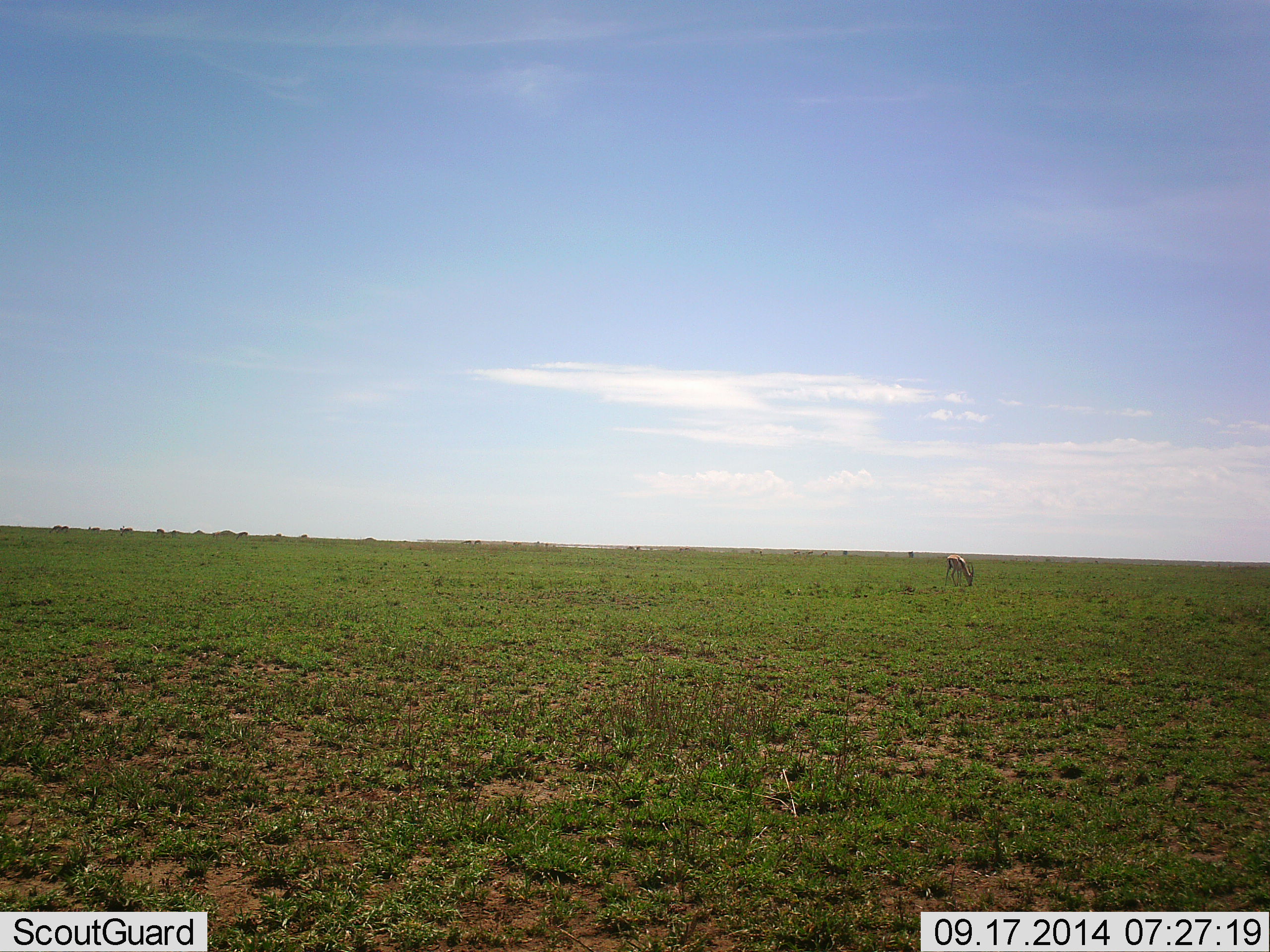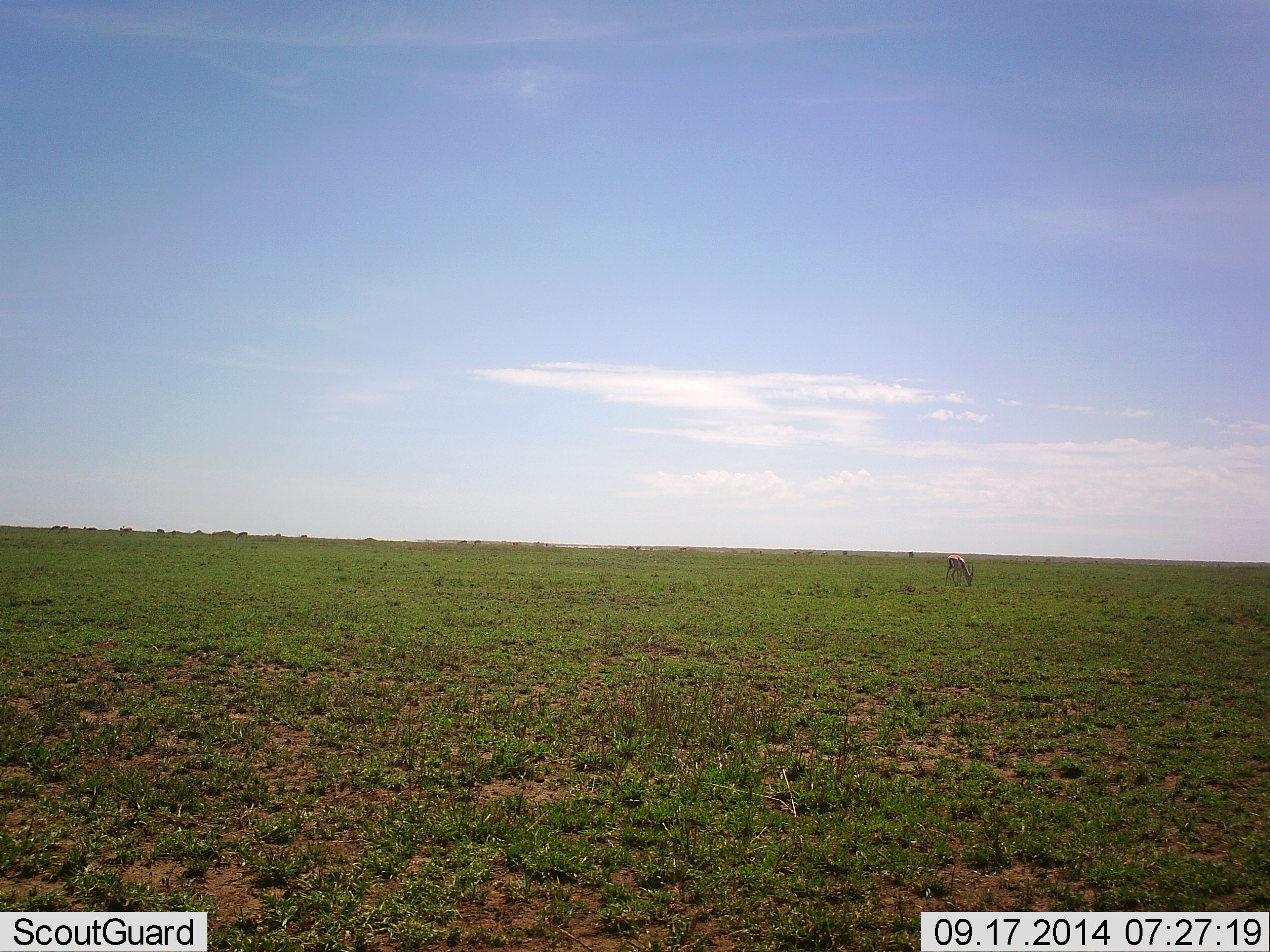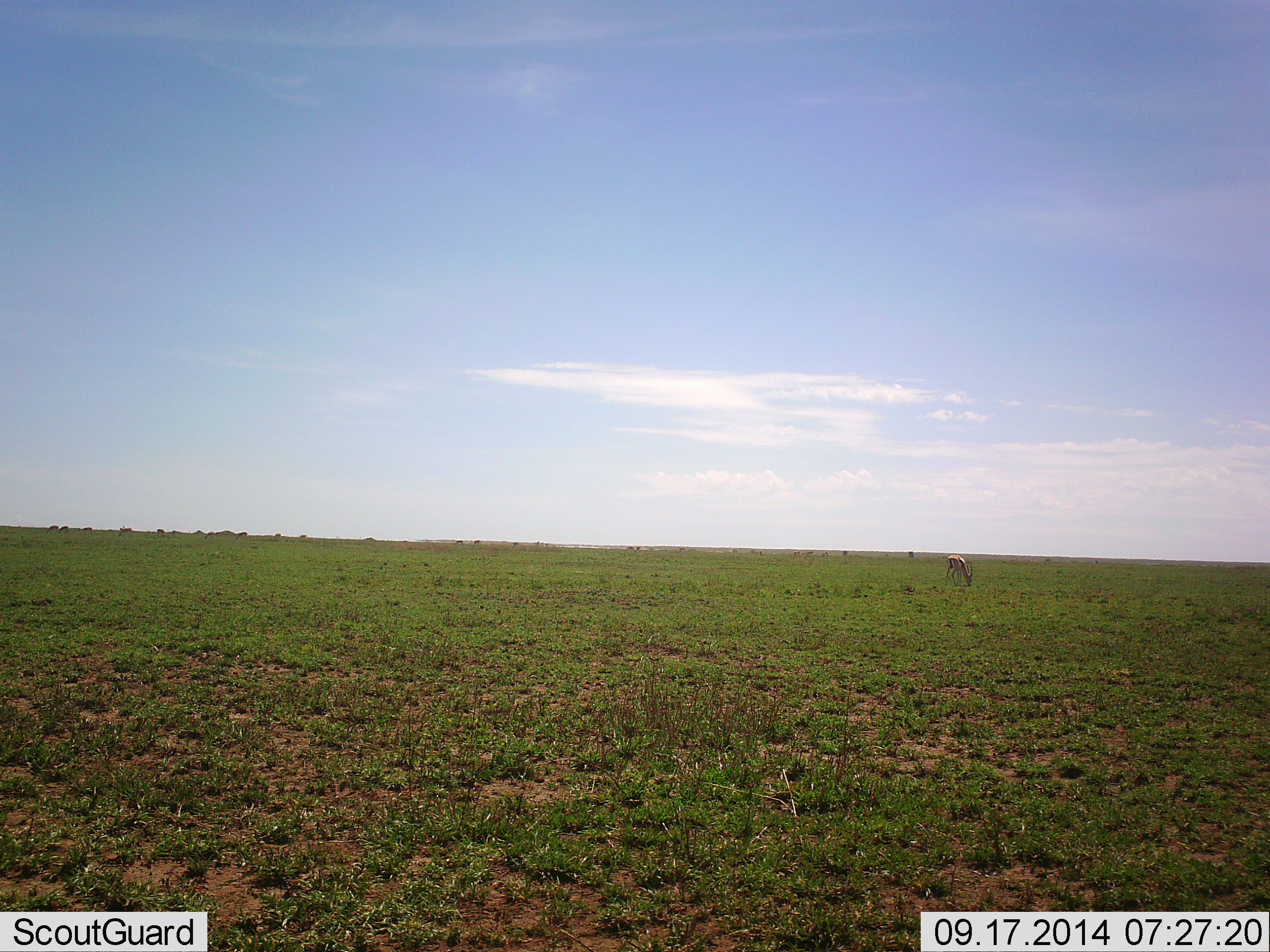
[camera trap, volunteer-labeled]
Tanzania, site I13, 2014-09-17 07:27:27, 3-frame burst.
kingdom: Animalia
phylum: Chordata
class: Mammalia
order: Artiodactyla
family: Bovidae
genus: Eudorcas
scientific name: Eudorcas thomsonii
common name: thomson's gazelle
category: gazellethomsons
Gazellethomsons (thomson's gazelle) (Eudorcas thomsonii), count 1. Behavior (volunteer vote fractions): standing 0%, resting 0%, moving 0%, interacting 0%. Young present (vote fraction): 0%. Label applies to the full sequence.